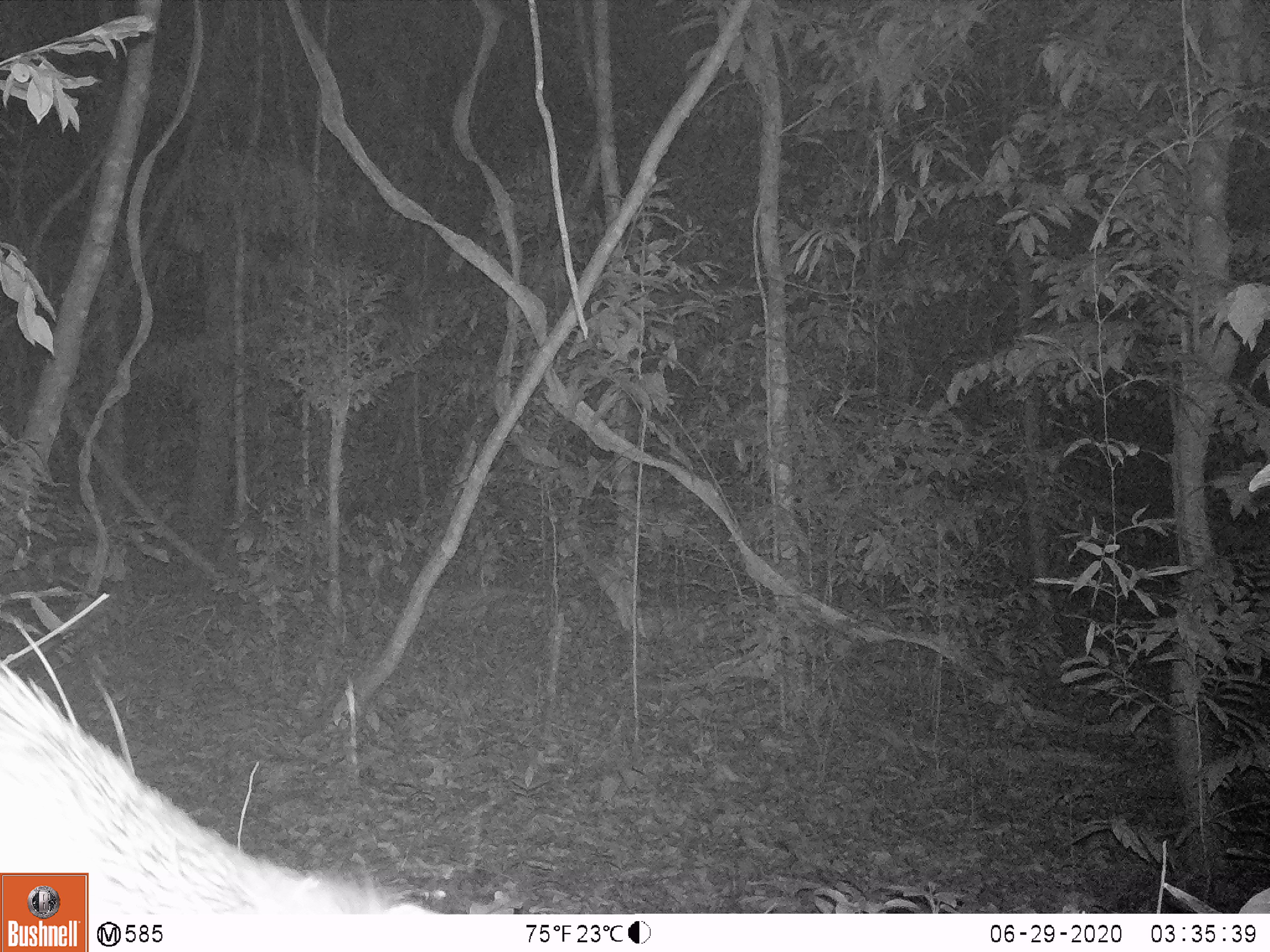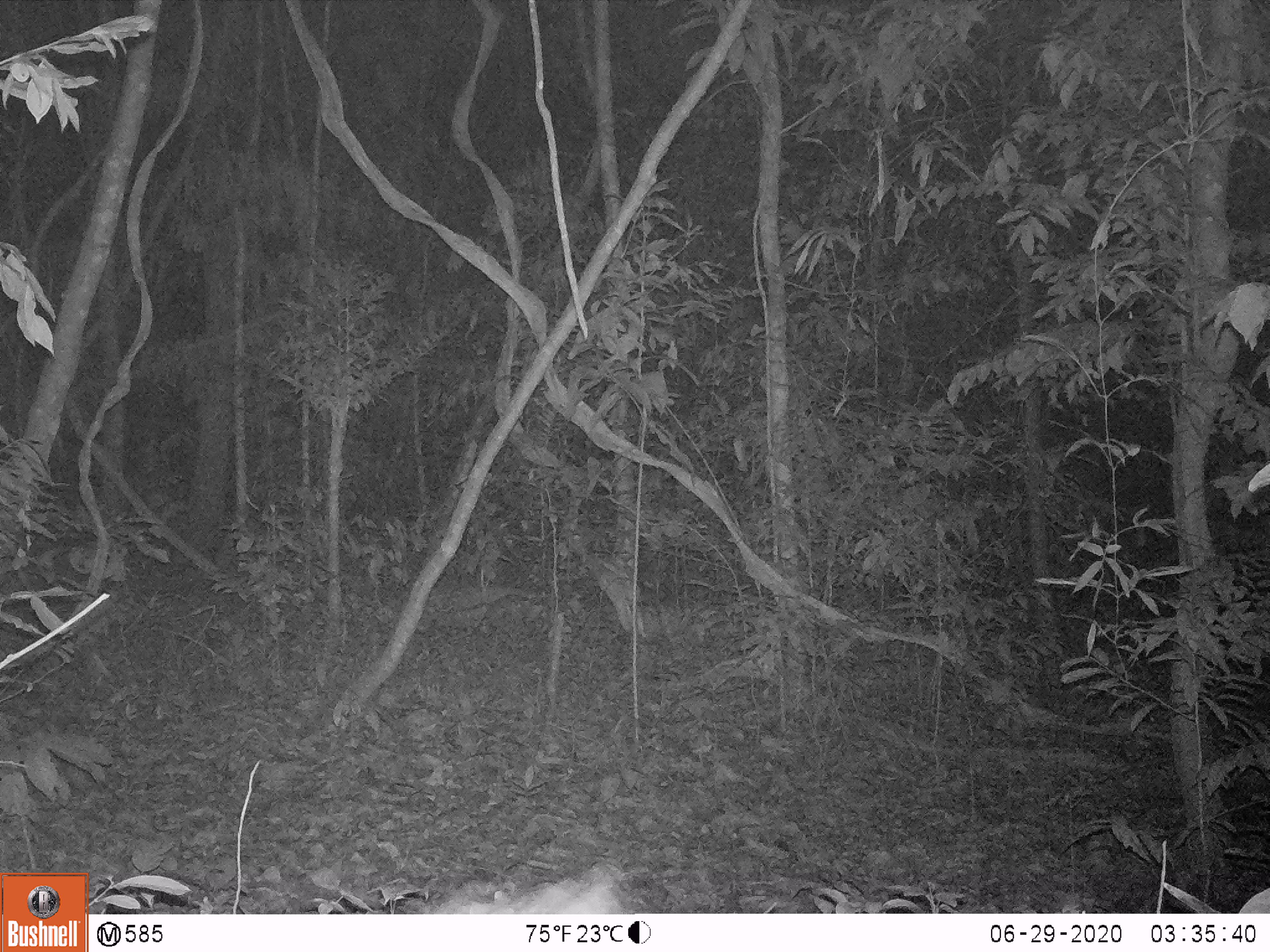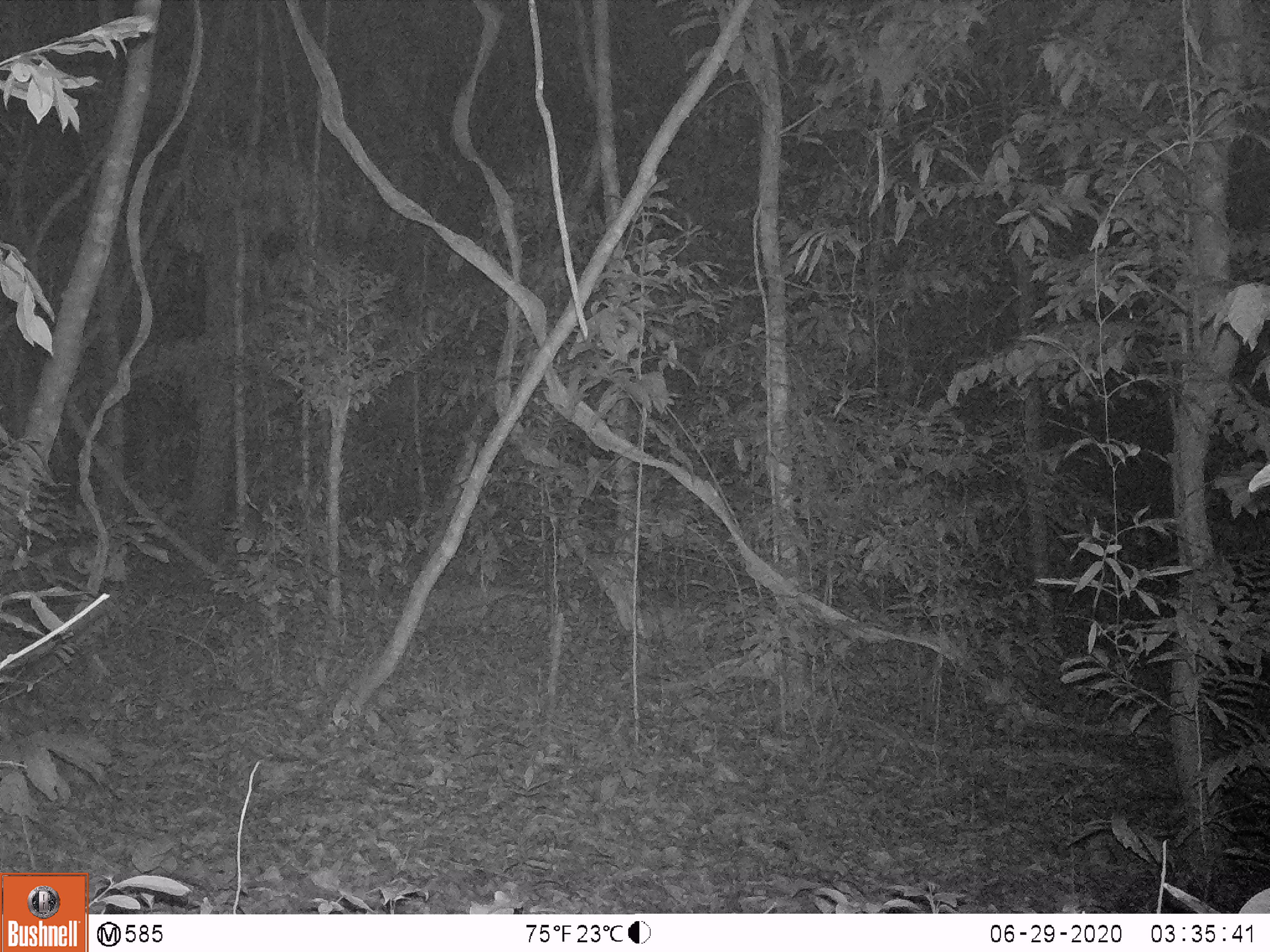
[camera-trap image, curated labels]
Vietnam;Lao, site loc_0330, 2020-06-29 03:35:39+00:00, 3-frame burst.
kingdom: Animalia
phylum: Chordata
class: Mammalia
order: Rodentia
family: Hystricidae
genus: Atherurus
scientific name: Atherurus macrourus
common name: asiatic brush-tailed porcupine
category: asiatic brush tailed porcupine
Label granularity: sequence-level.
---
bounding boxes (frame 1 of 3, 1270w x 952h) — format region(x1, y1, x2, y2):
asiatic brush tailed porcupine: region(0, 659, 436, 913)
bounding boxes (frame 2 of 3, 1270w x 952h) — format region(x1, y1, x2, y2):
asiatic brush tailed porcupine: region(435, 864, 627, 914)